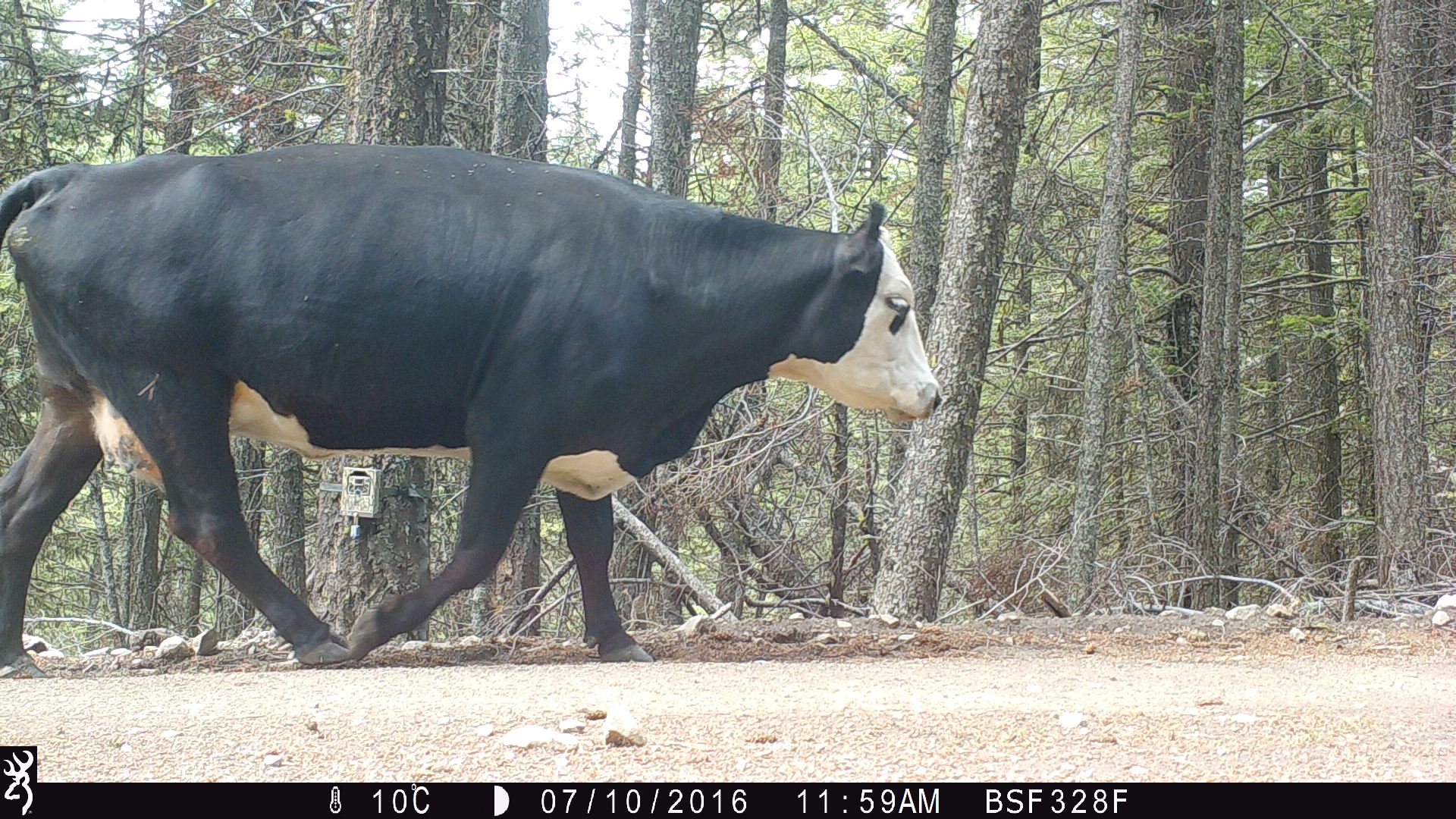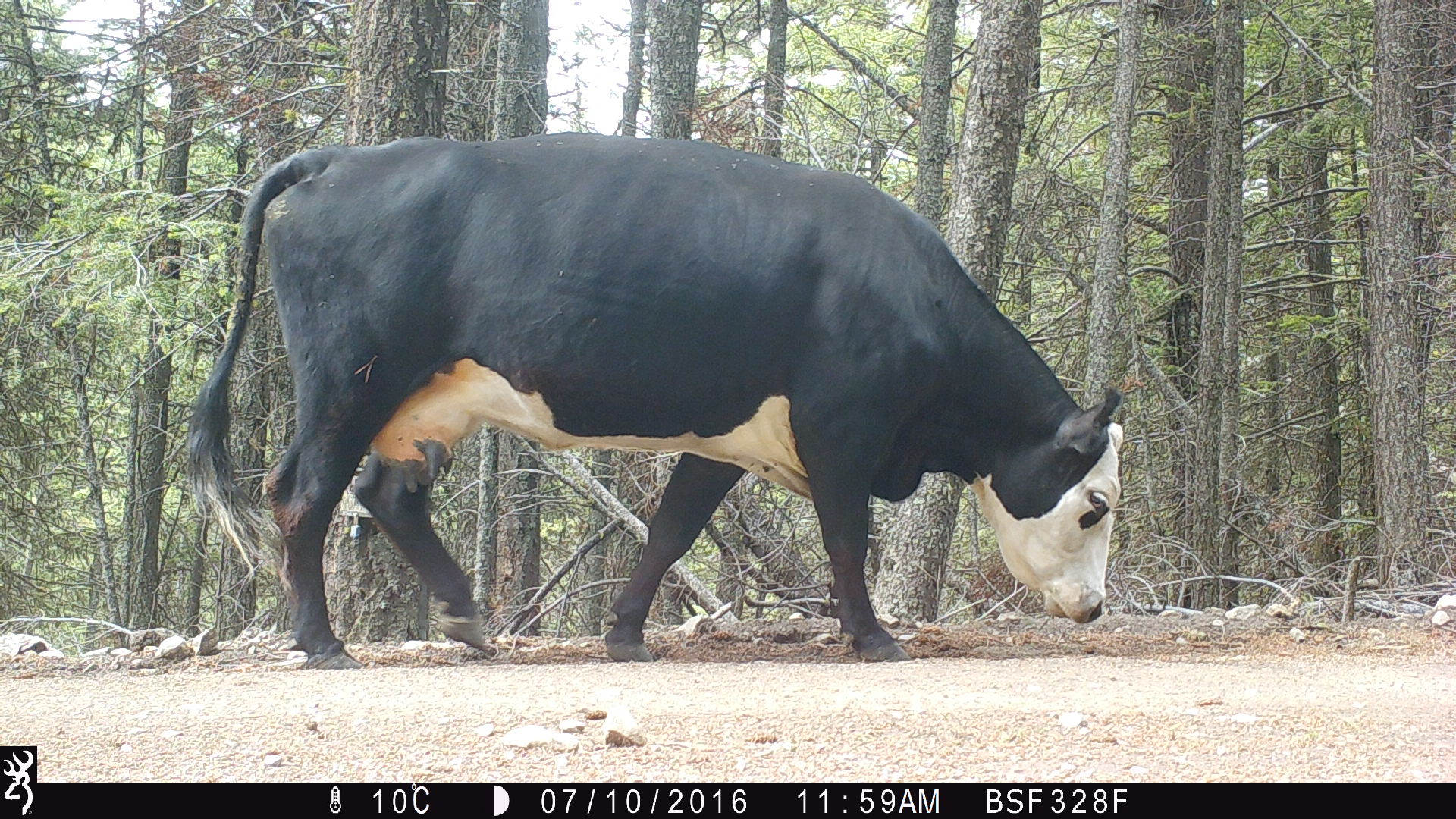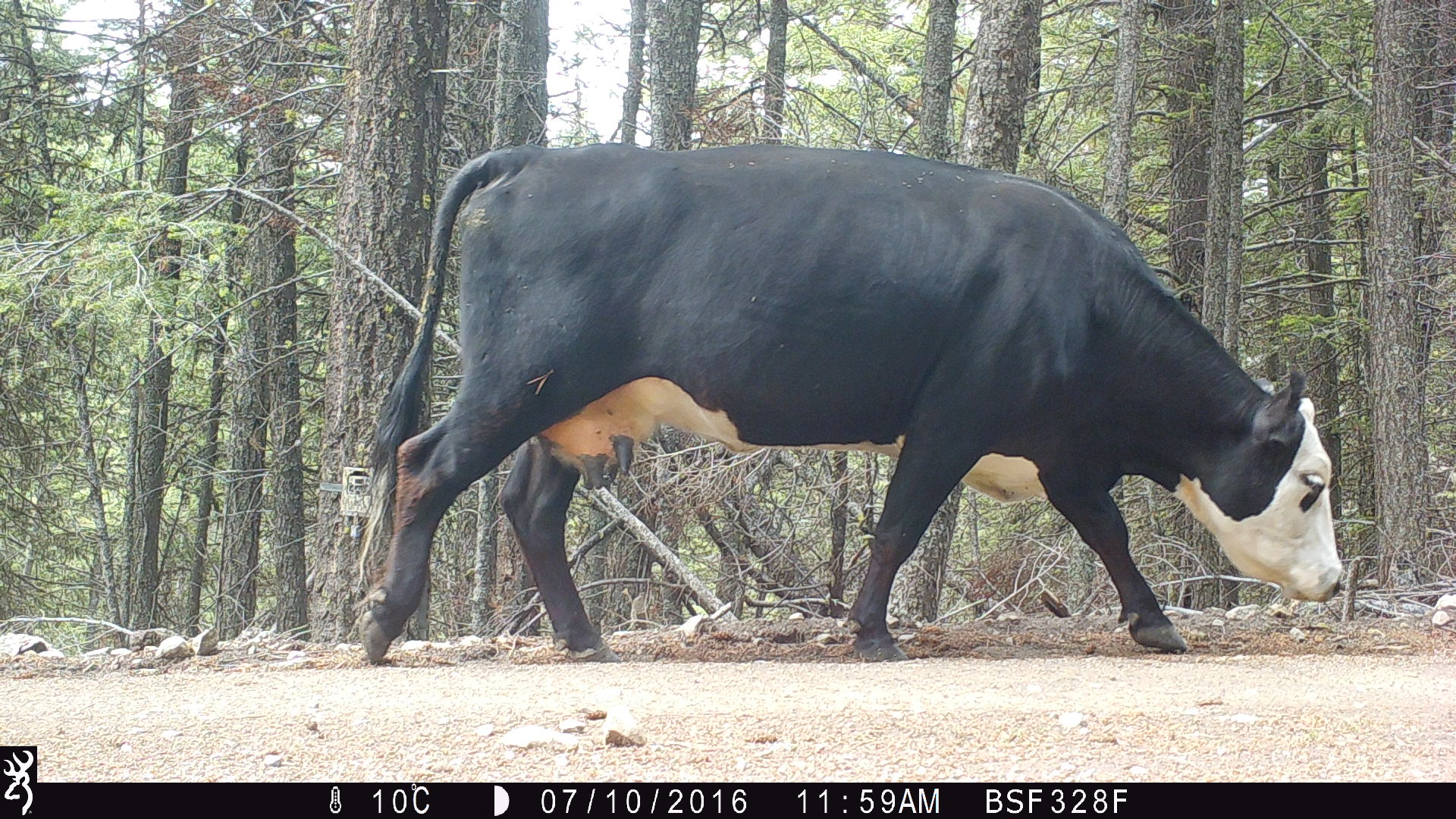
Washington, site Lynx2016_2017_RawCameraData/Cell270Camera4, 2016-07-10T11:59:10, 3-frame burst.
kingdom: Animalia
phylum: Chordata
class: Mammalia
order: Artiodactyla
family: Bovidae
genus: Bos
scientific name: Bos taurus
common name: domestic cattle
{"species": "domestic cattle (Bos taurus)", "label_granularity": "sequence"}